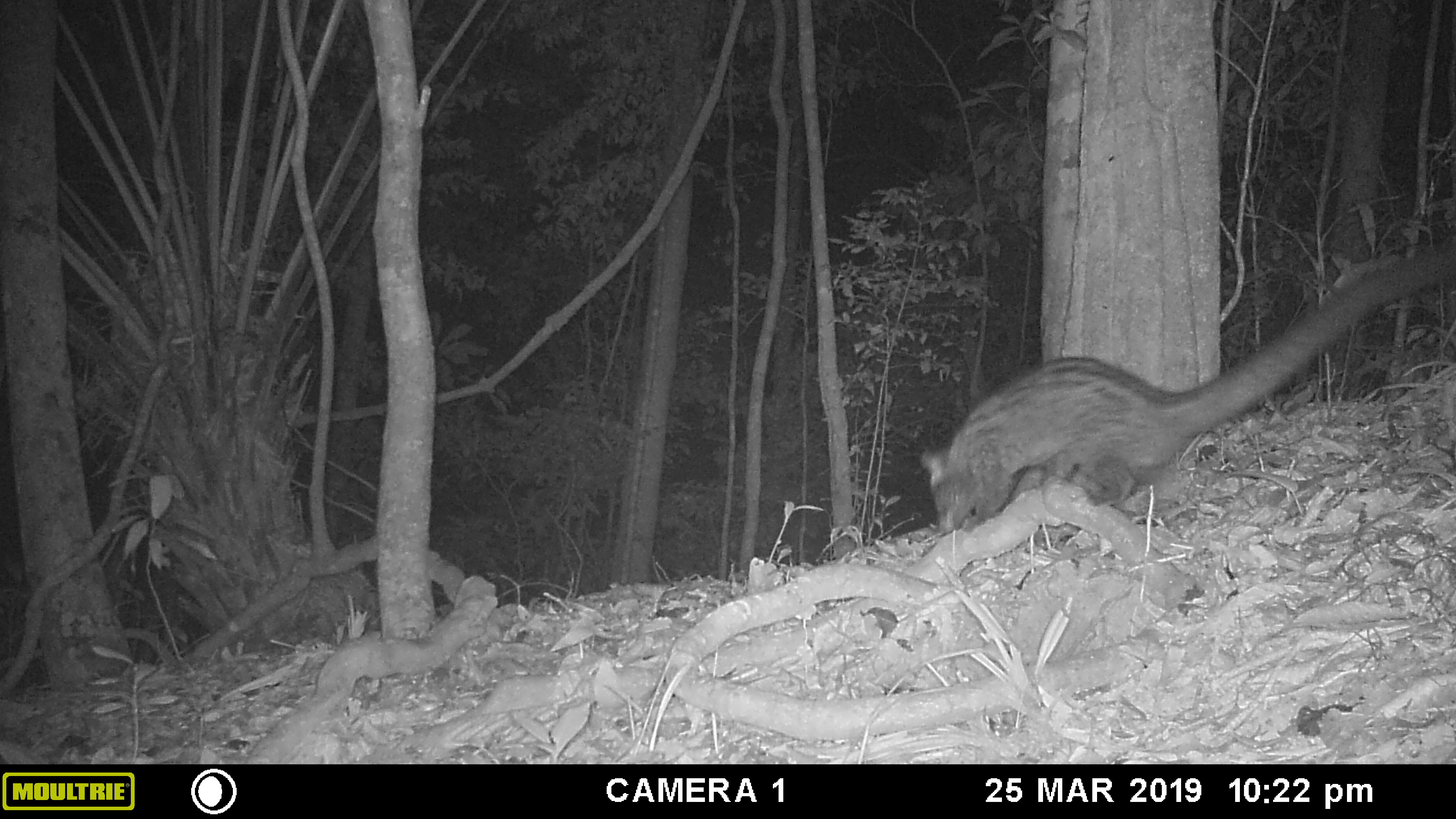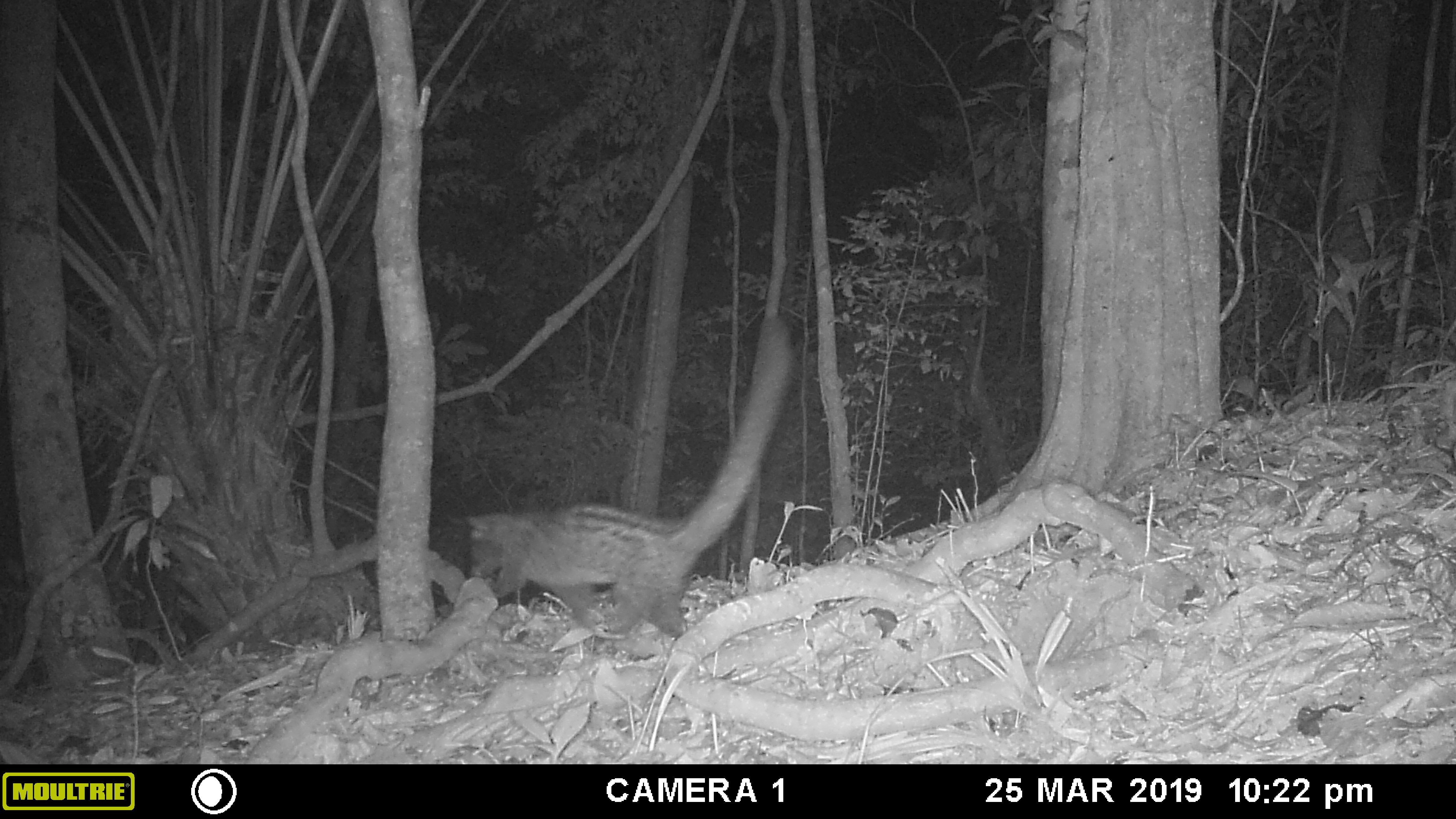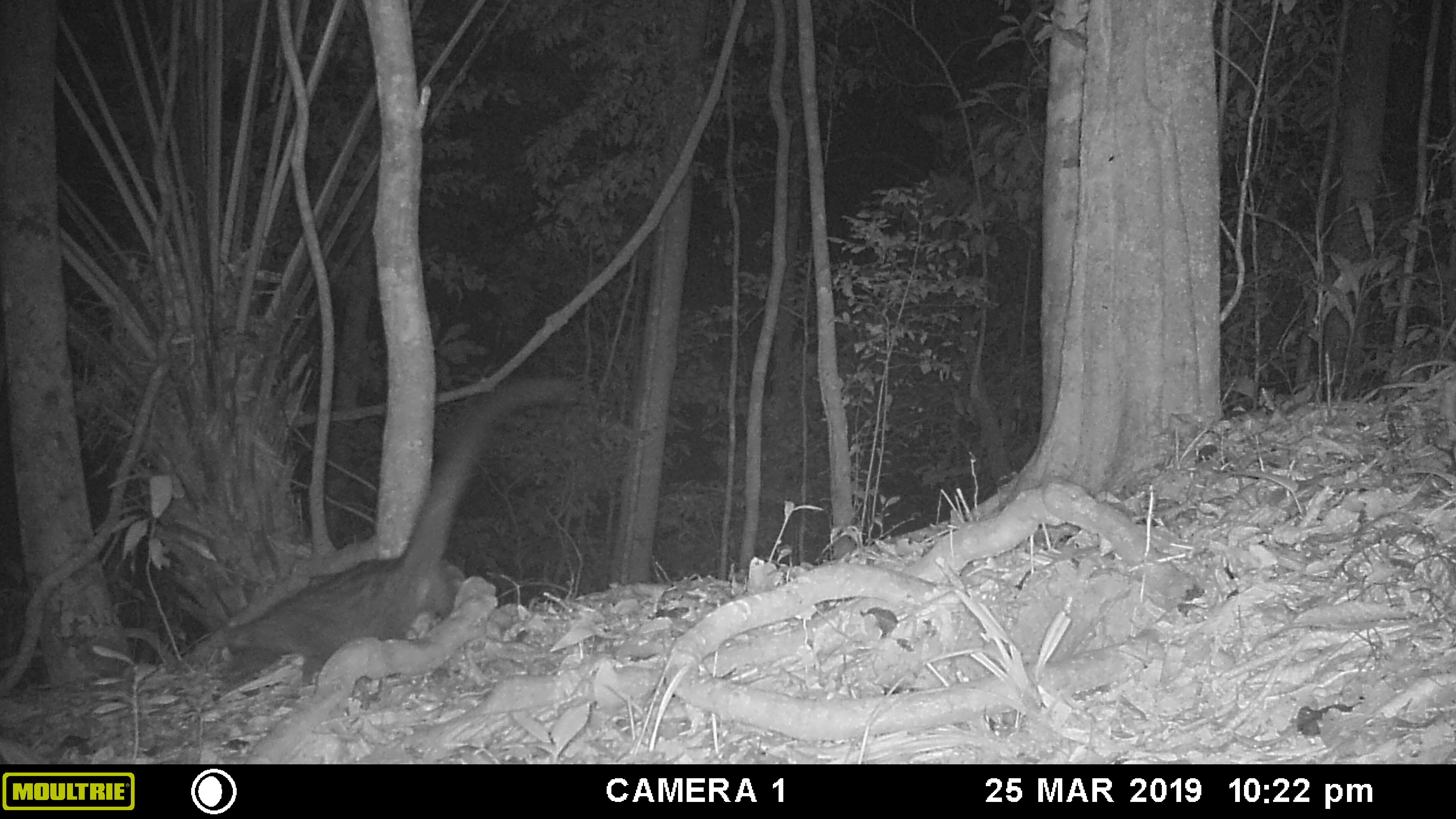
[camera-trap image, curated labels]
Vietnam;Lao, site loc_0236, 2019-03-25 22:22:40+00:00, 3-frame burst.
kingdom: Animalia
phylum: Chordata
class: Mammalia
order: Carnivora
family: Viverridae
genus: Paradoxurus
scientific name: Paradoxurus hermaphroditus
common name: common palm civet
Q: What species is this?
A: Common palm civet (Paradoxurus hermaphroditus).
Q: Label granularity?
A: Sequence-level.